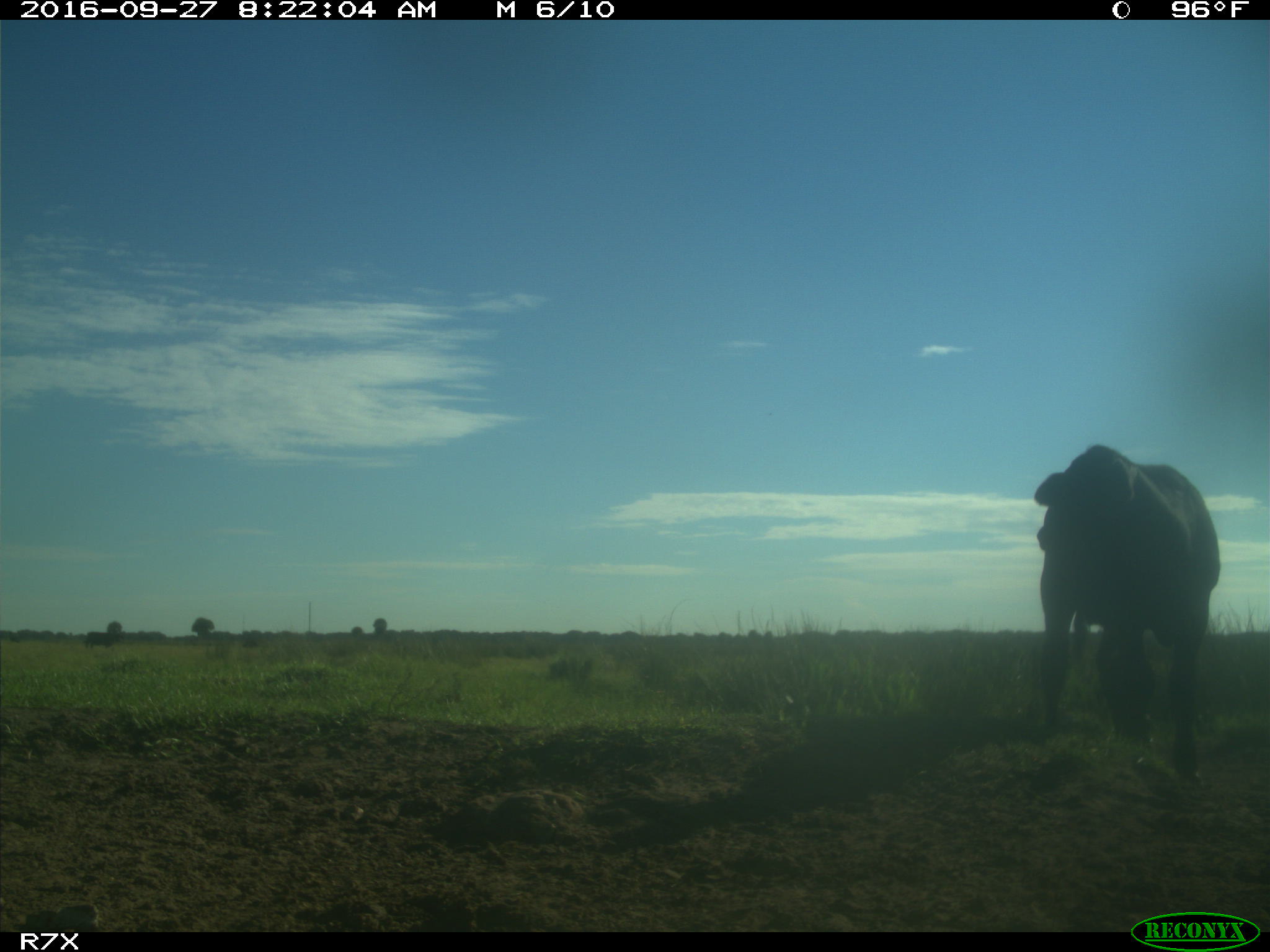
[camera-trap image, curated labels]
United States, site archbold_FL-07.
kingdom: Animalia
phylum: Chordata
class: Mammalia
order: Artiodactyla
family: Bovidae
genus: Bos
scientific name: Bos taurus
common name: domestic cow